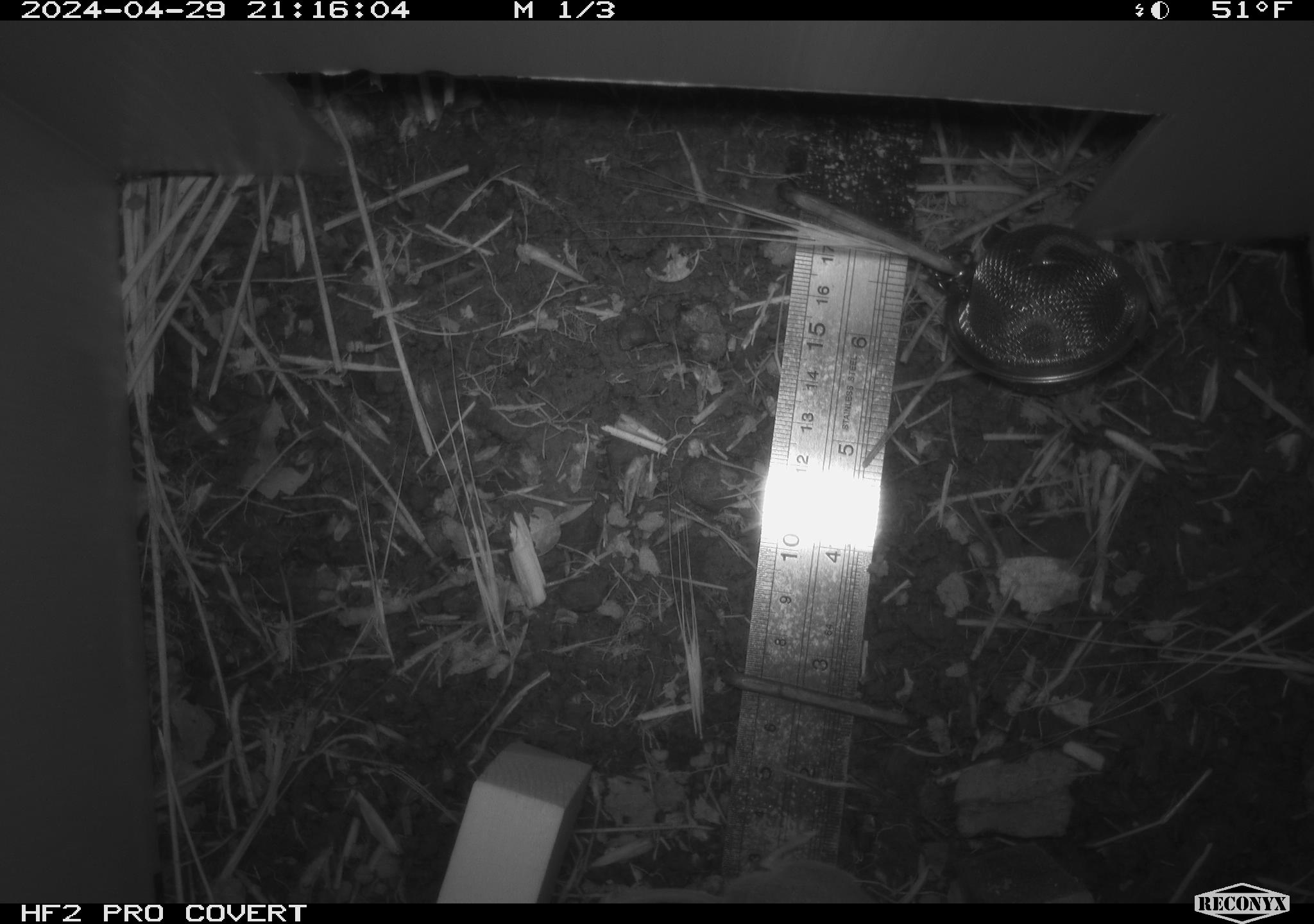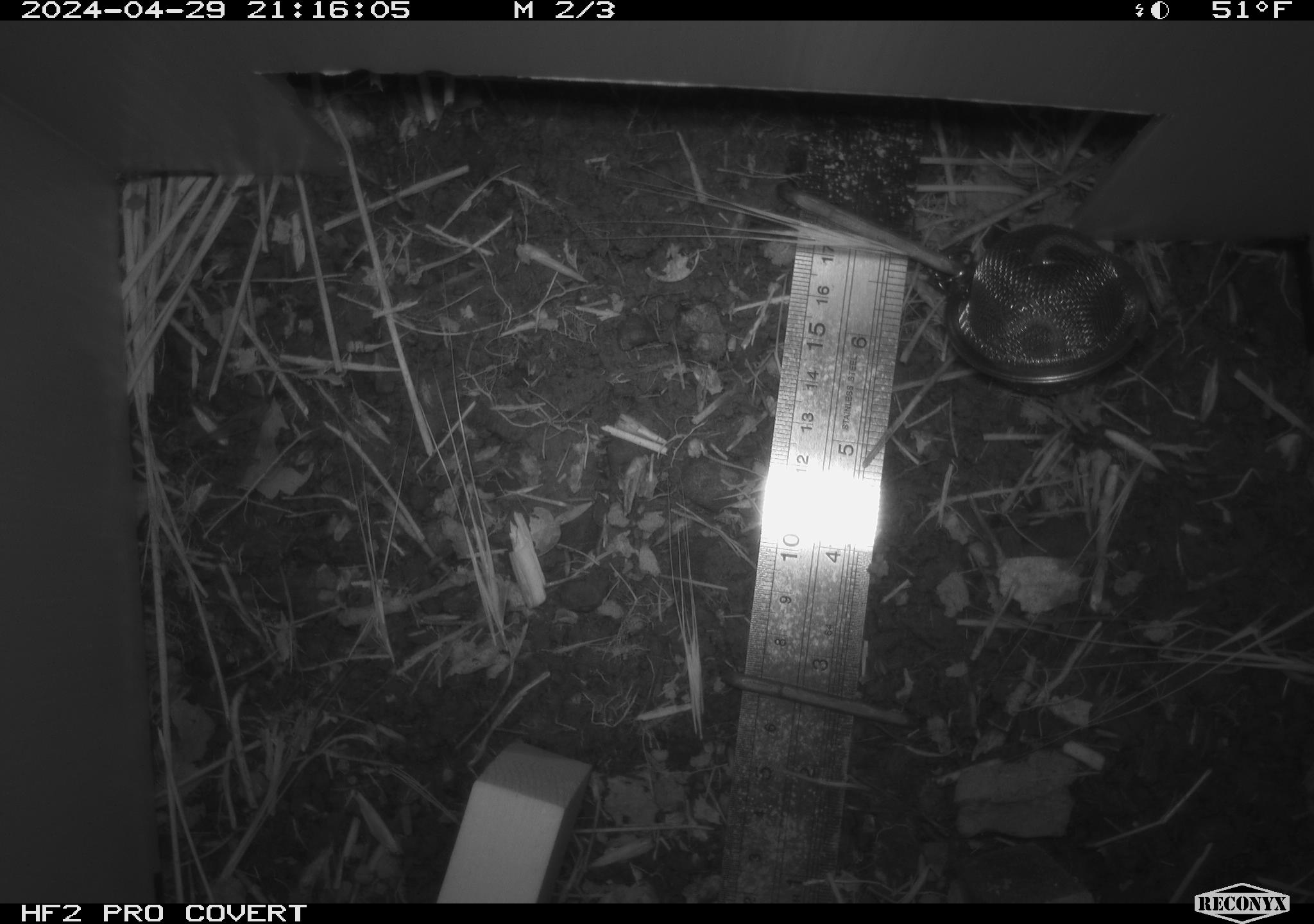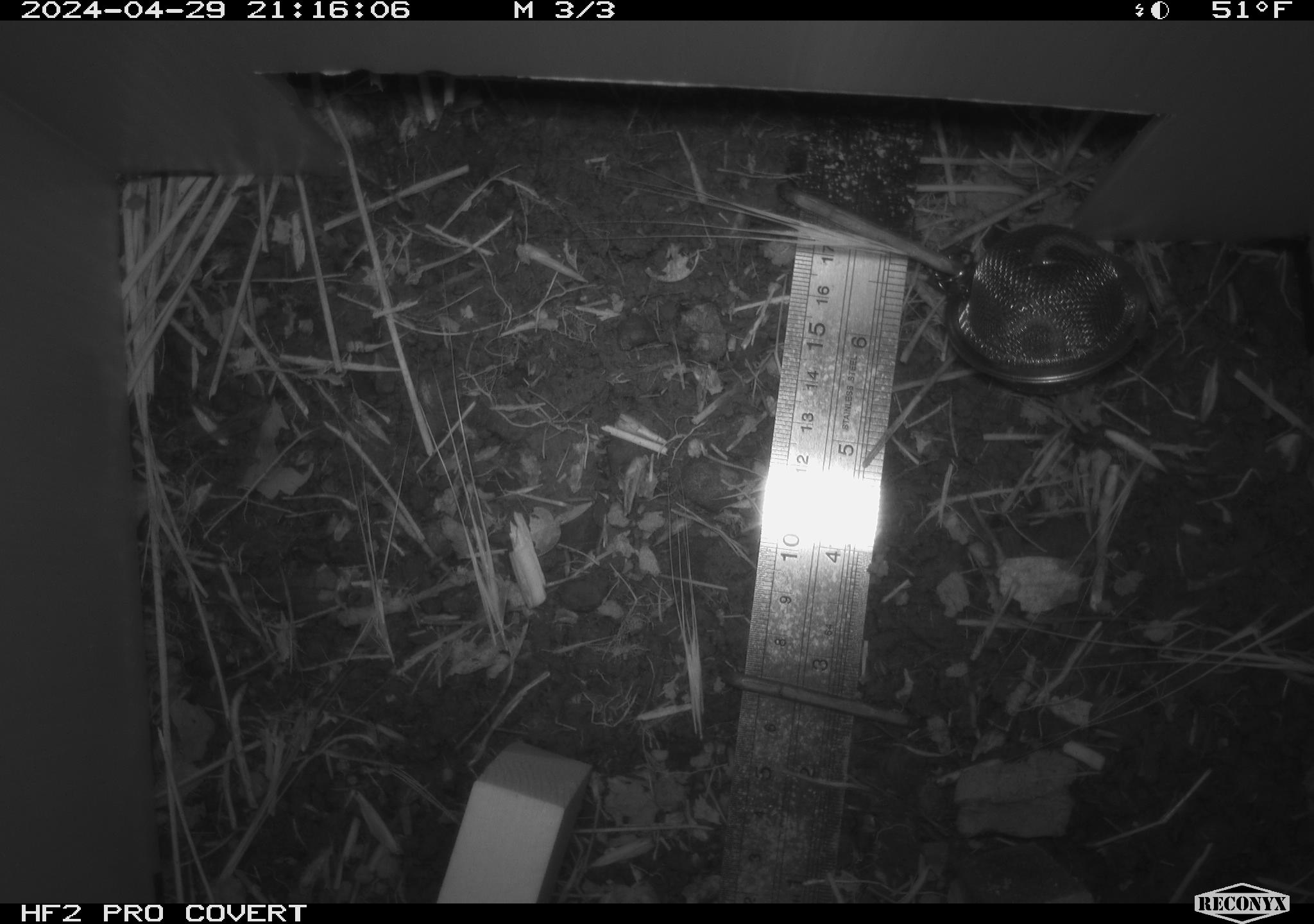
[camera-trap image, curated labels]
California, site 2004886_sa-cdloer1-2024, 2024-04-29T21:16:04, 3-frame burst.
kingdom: Animalia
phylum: Chordata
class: Mammalia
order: Rodentia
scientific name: Rodentia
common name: mouse species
Mouse species (Rodentia).